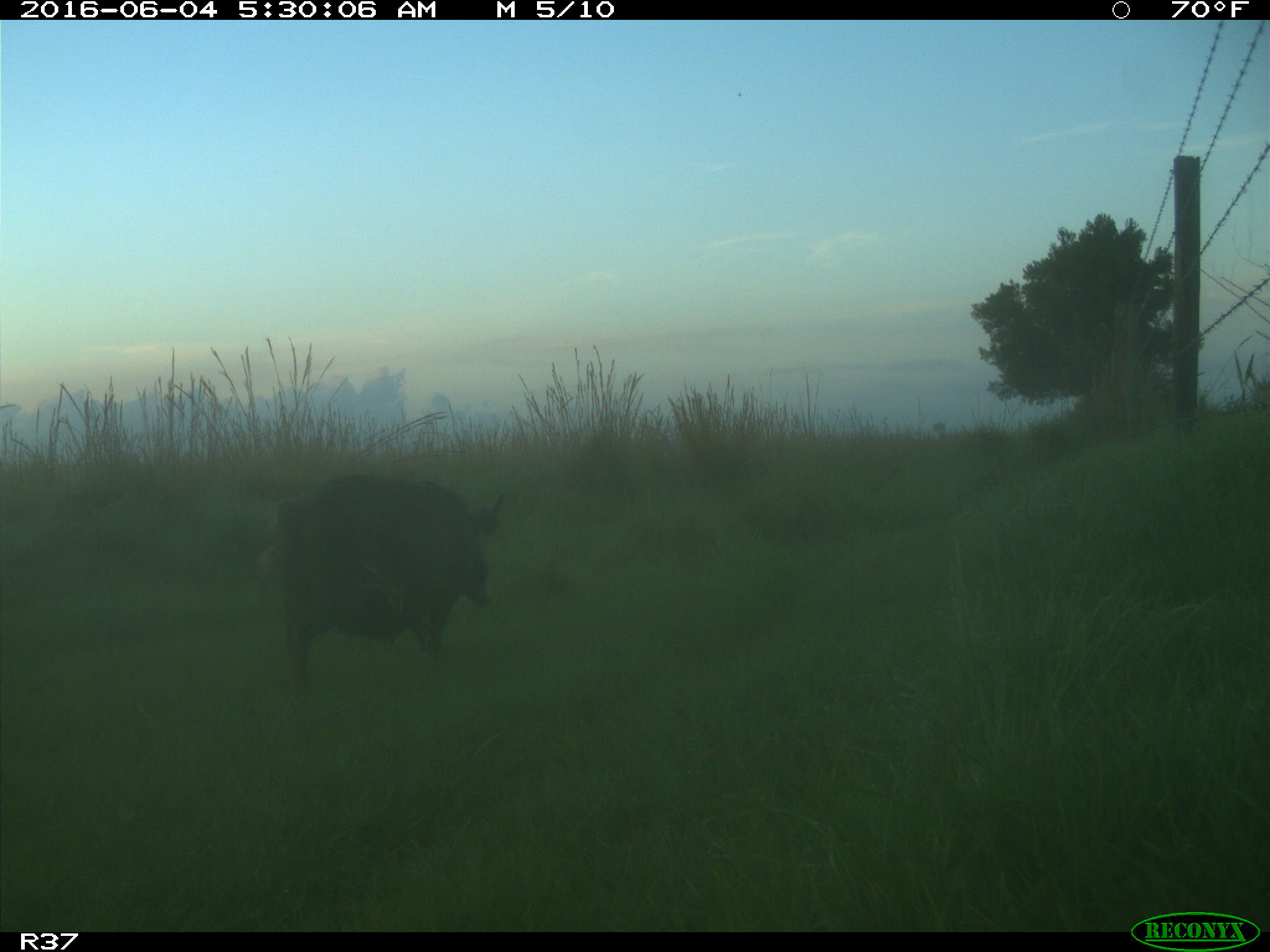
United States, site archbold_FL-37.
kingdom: Animalia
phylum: Chordata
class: Mammalia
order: Artiodactyla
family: Suidae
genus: Sus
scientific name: Sus scrofa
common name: wild boar